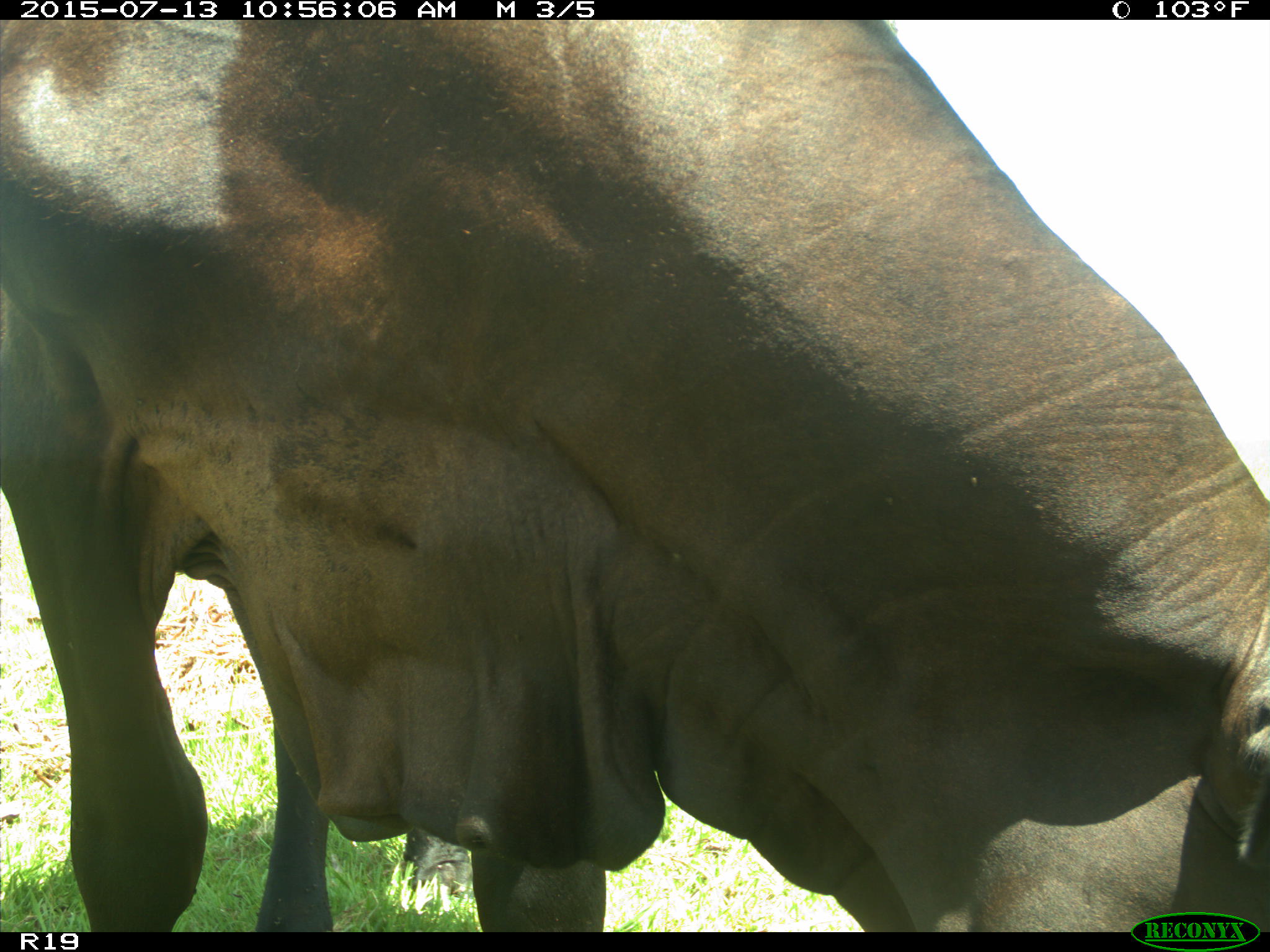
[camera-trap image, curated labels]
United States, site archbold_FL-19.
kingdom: Animalia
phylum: Chordata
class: Mammalia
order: Artiodactyla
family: Bovidae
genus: Bos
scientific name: Bos taurus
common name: domestic cow